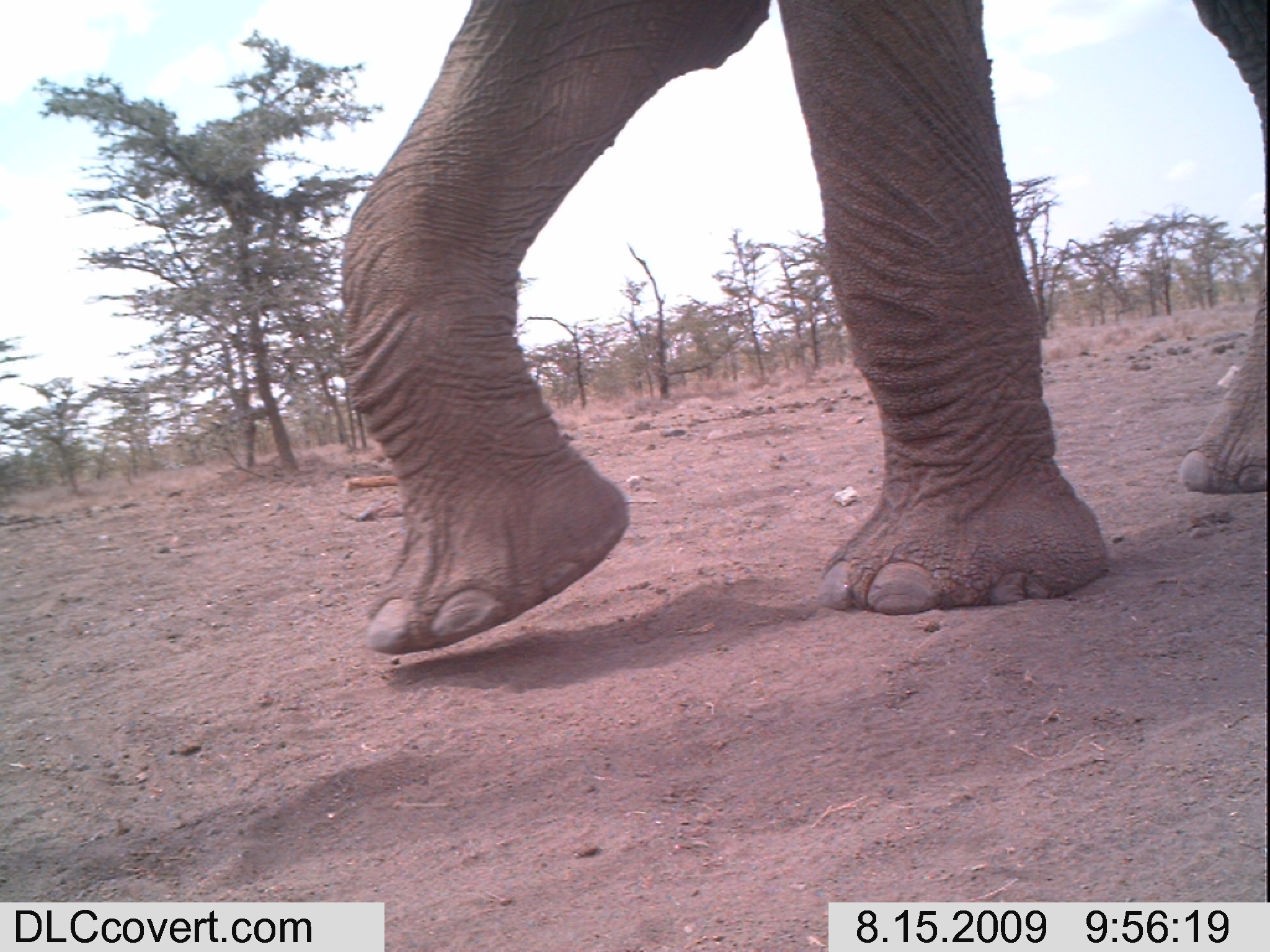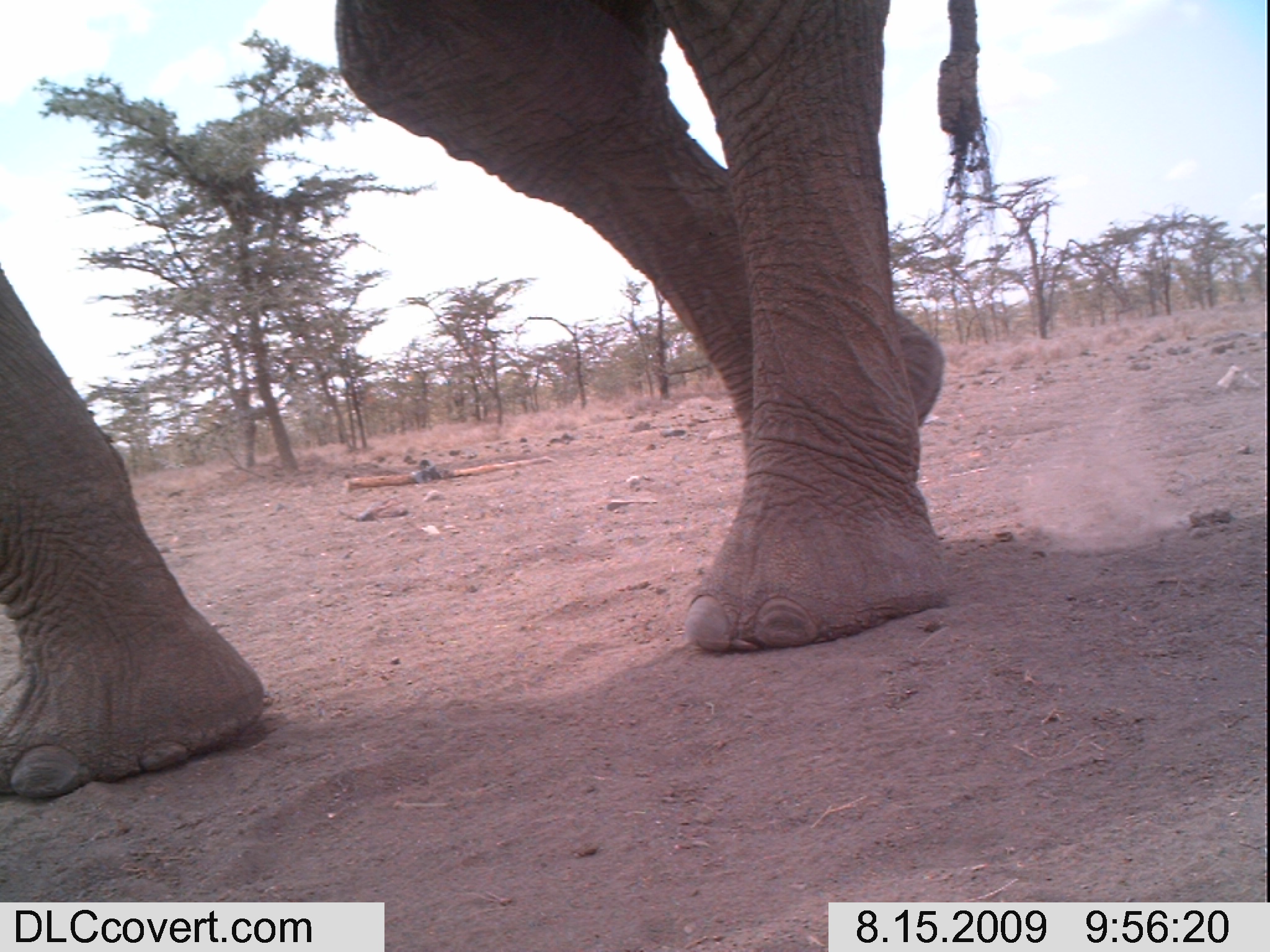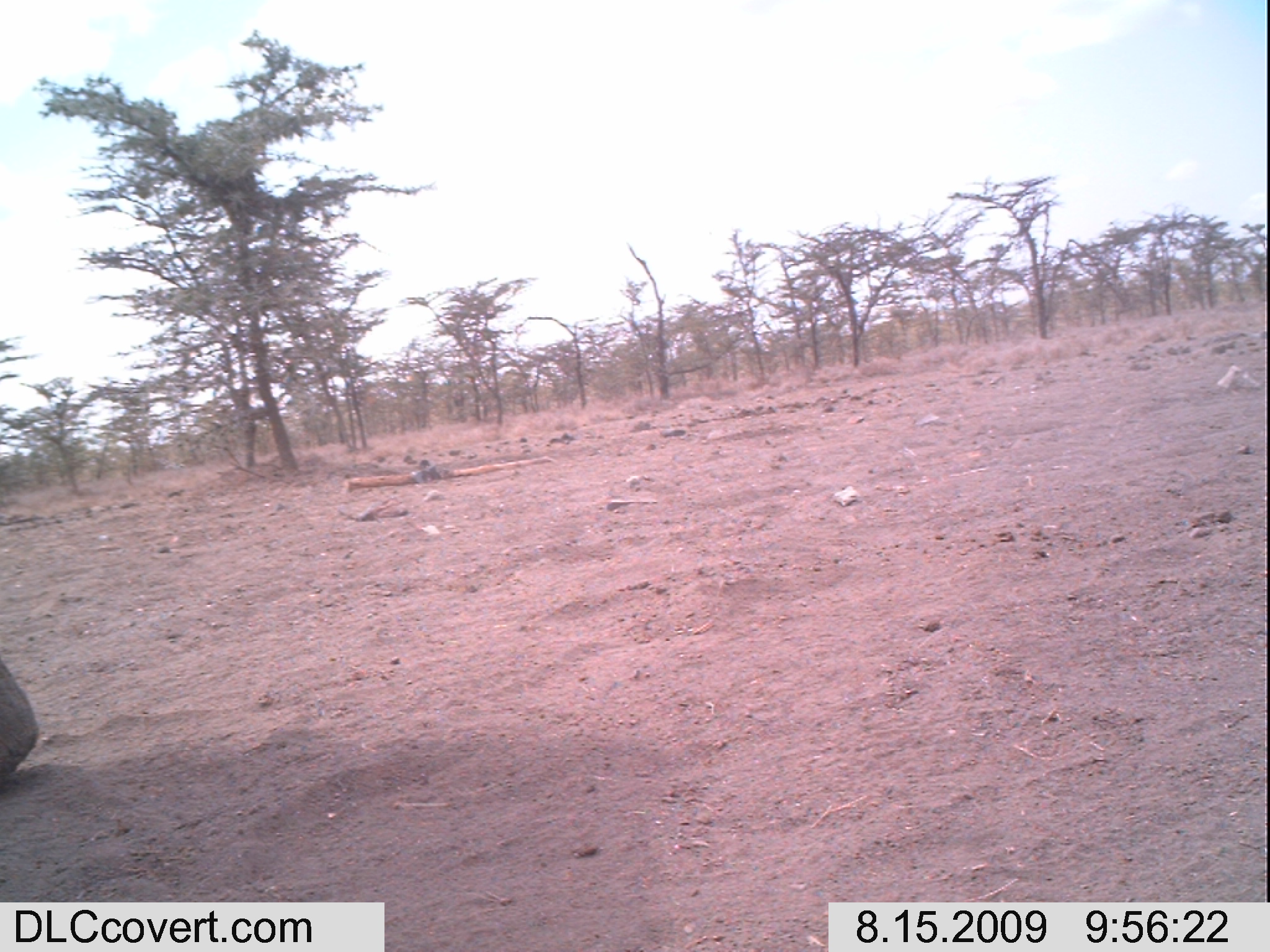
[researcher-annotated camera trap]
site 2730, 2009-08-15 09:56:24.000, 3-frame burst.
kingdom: Animalia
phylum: Chordata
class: Mammalia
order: Proboscidea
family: Elephantidae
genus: Loxodonta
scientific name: Loxodonta africana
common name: african bush elephant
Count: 1.